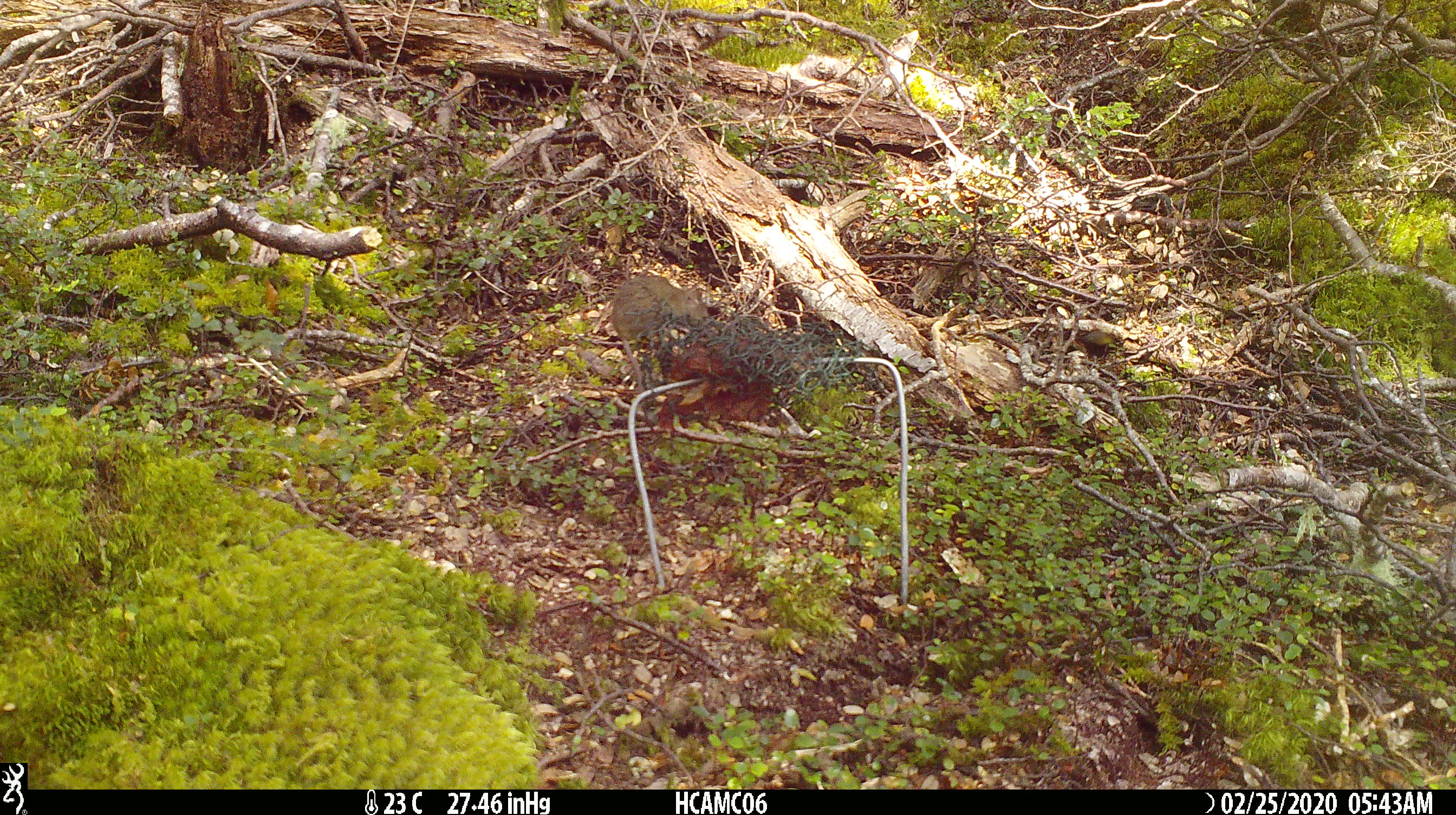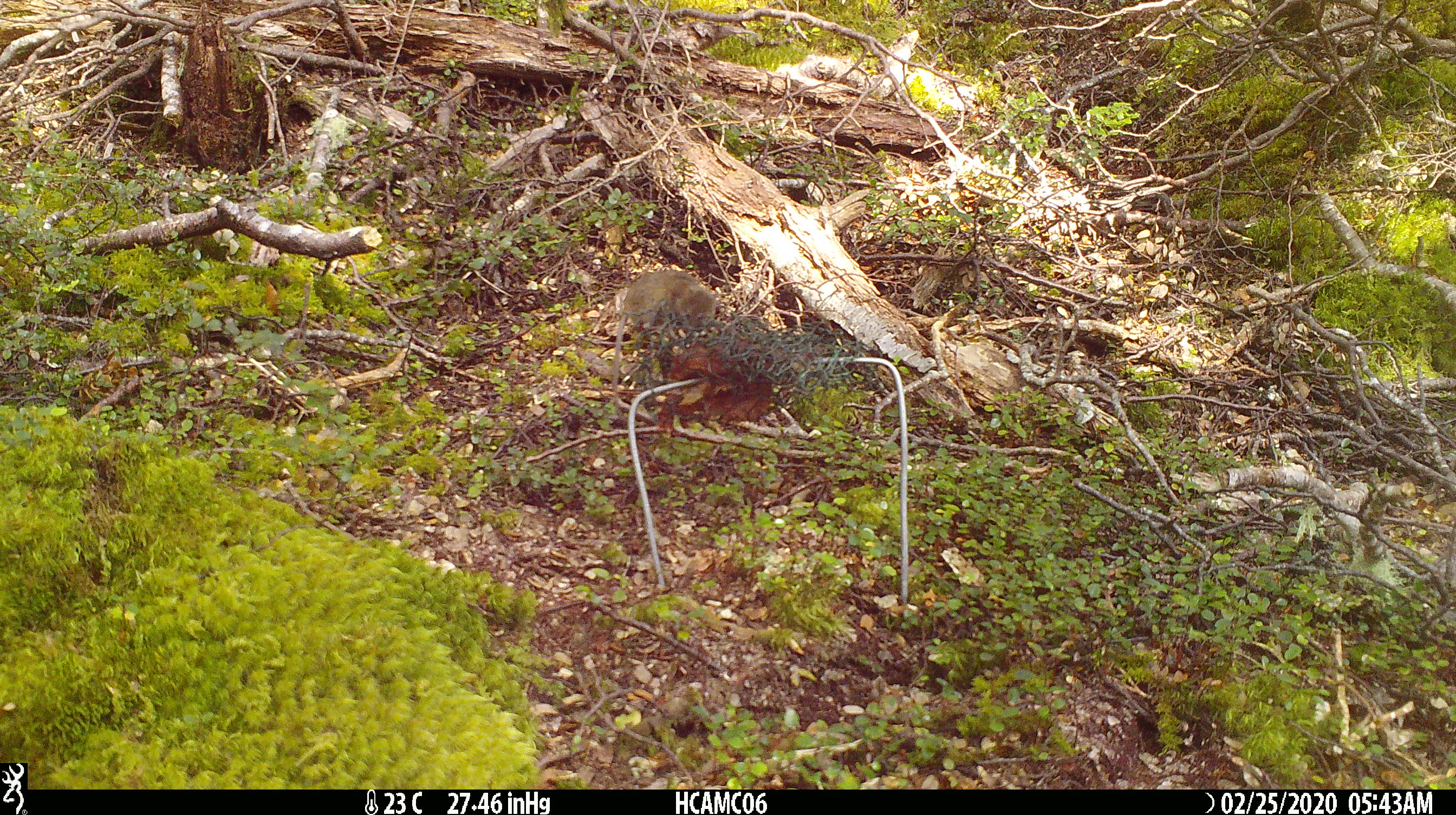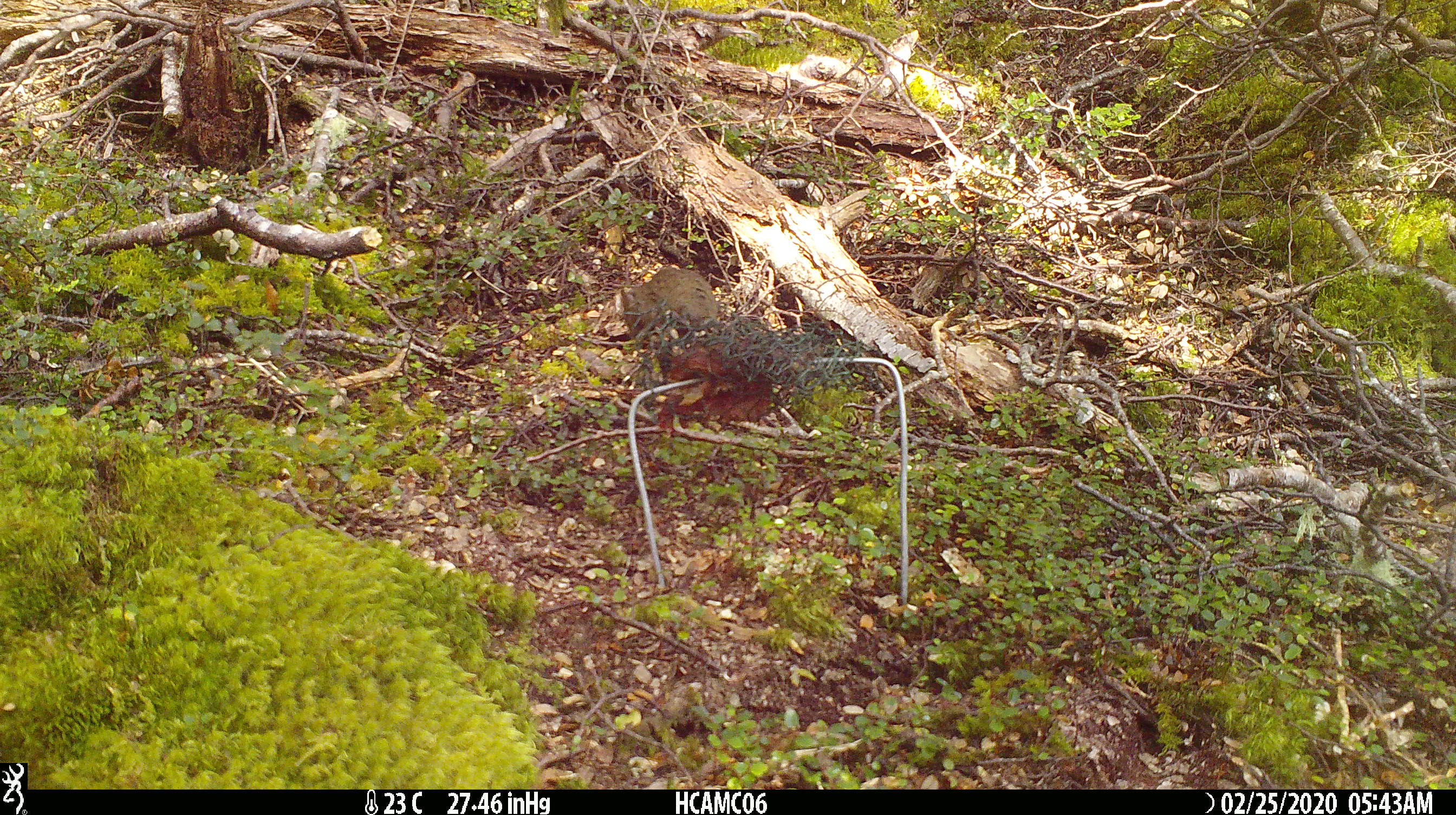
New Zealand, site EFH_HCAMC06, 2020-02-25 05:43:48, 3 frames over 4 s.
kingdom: Animalia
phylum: Chordata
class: Mammalia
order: Rodentia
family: Muridae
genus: Mus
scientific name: Mus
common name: mouse